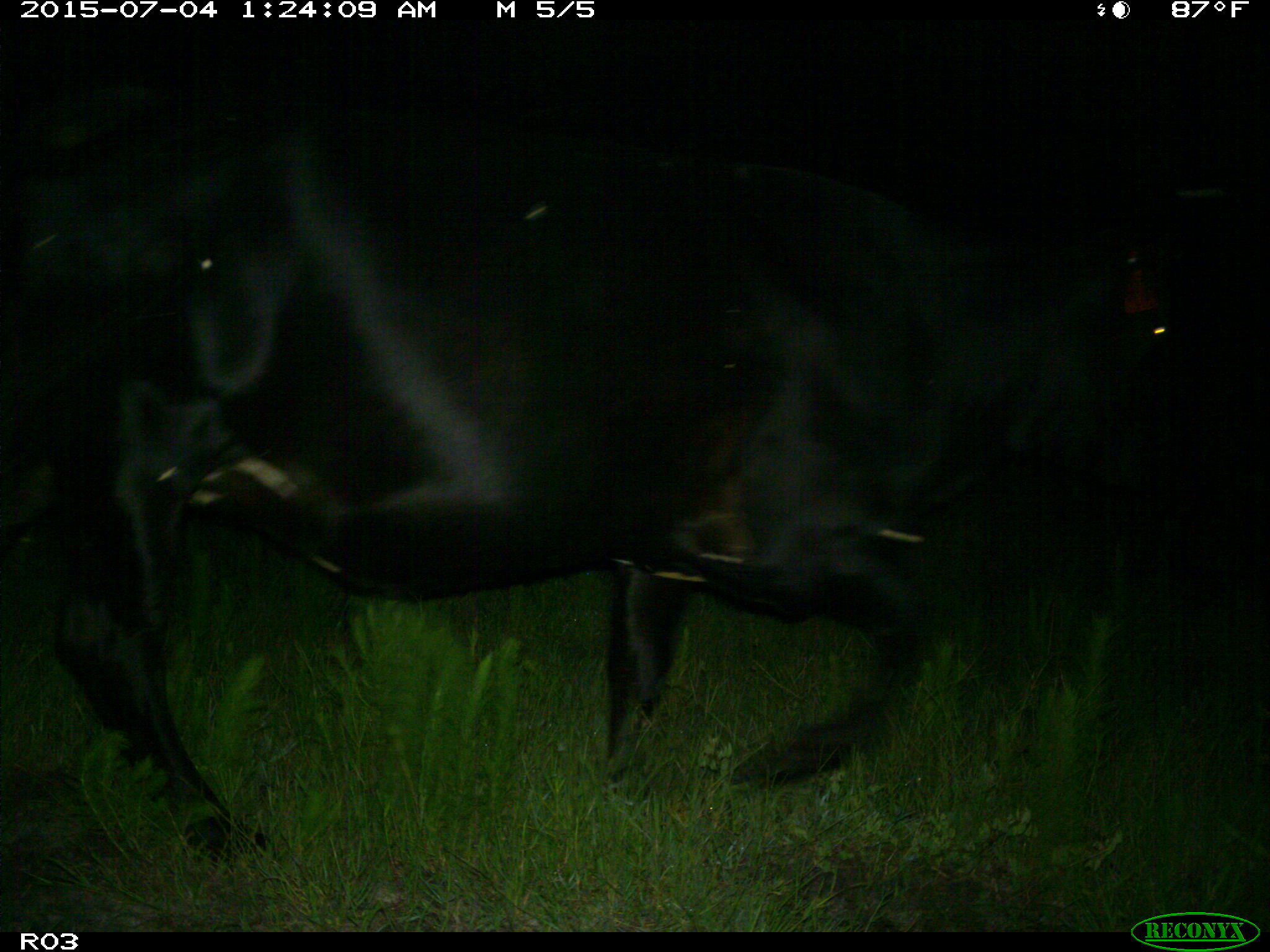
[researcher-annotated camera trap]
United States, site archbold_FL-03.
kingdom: Animalia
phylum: Chordata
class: Mammalia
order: Artiodactyla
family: Bovidae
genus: Bos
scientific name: Bos taurus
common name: domestic cow